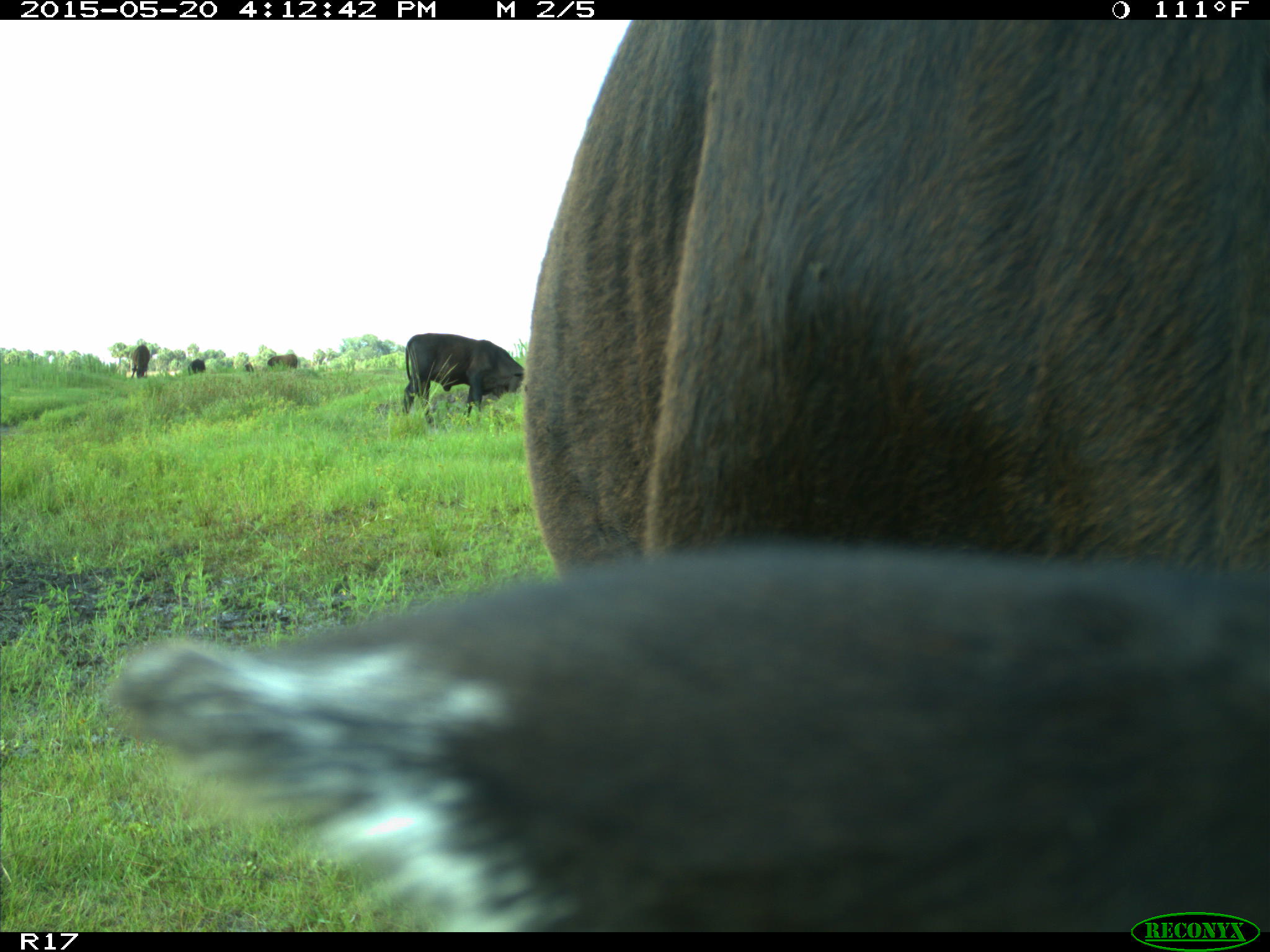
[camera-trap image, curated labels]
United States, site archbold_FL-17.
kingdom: Animalia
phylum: Chordata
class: Mammalia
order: Artiodactyla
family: Bovidae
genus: Bos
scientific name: Bos taurus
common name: domestic cow